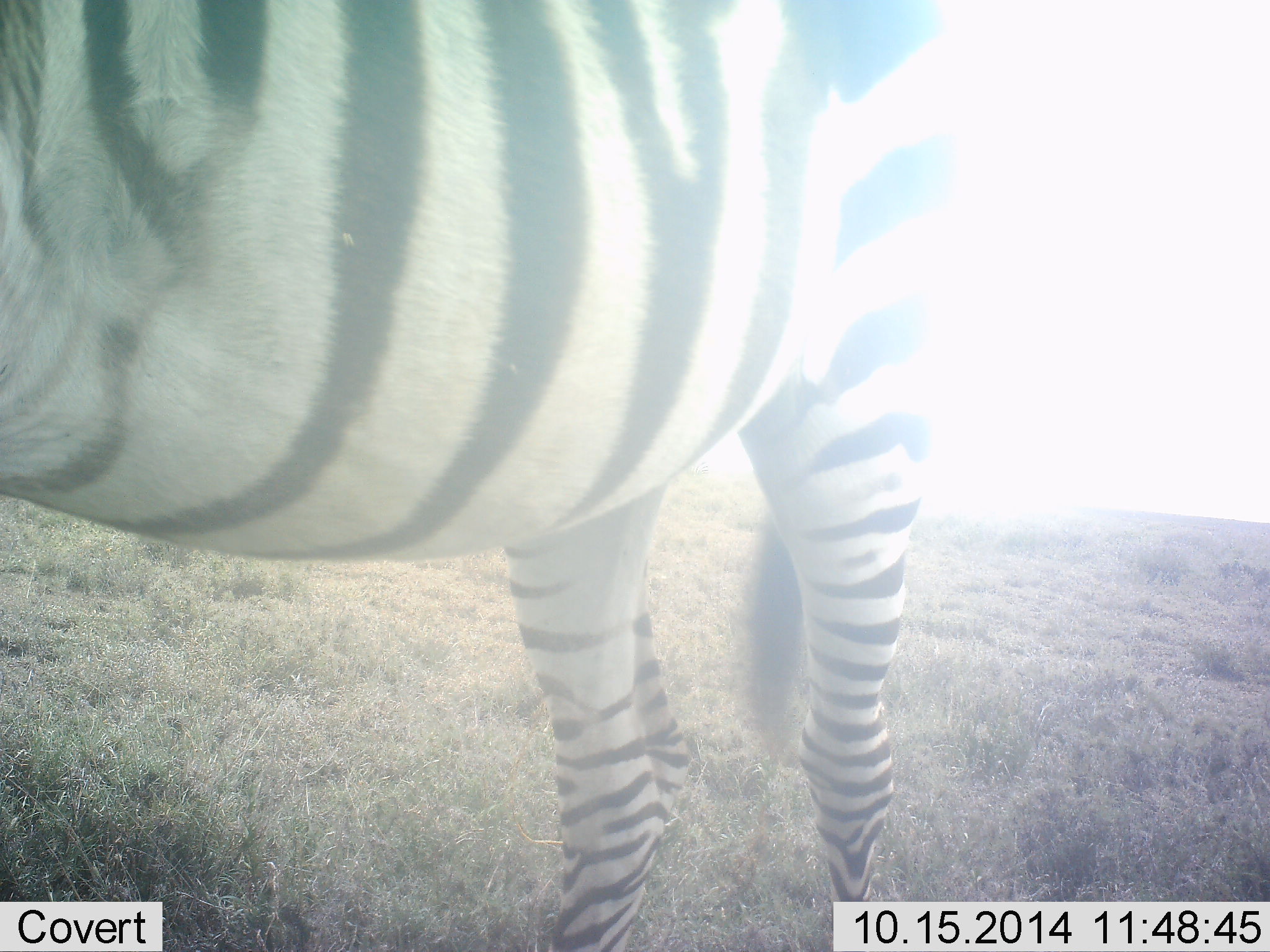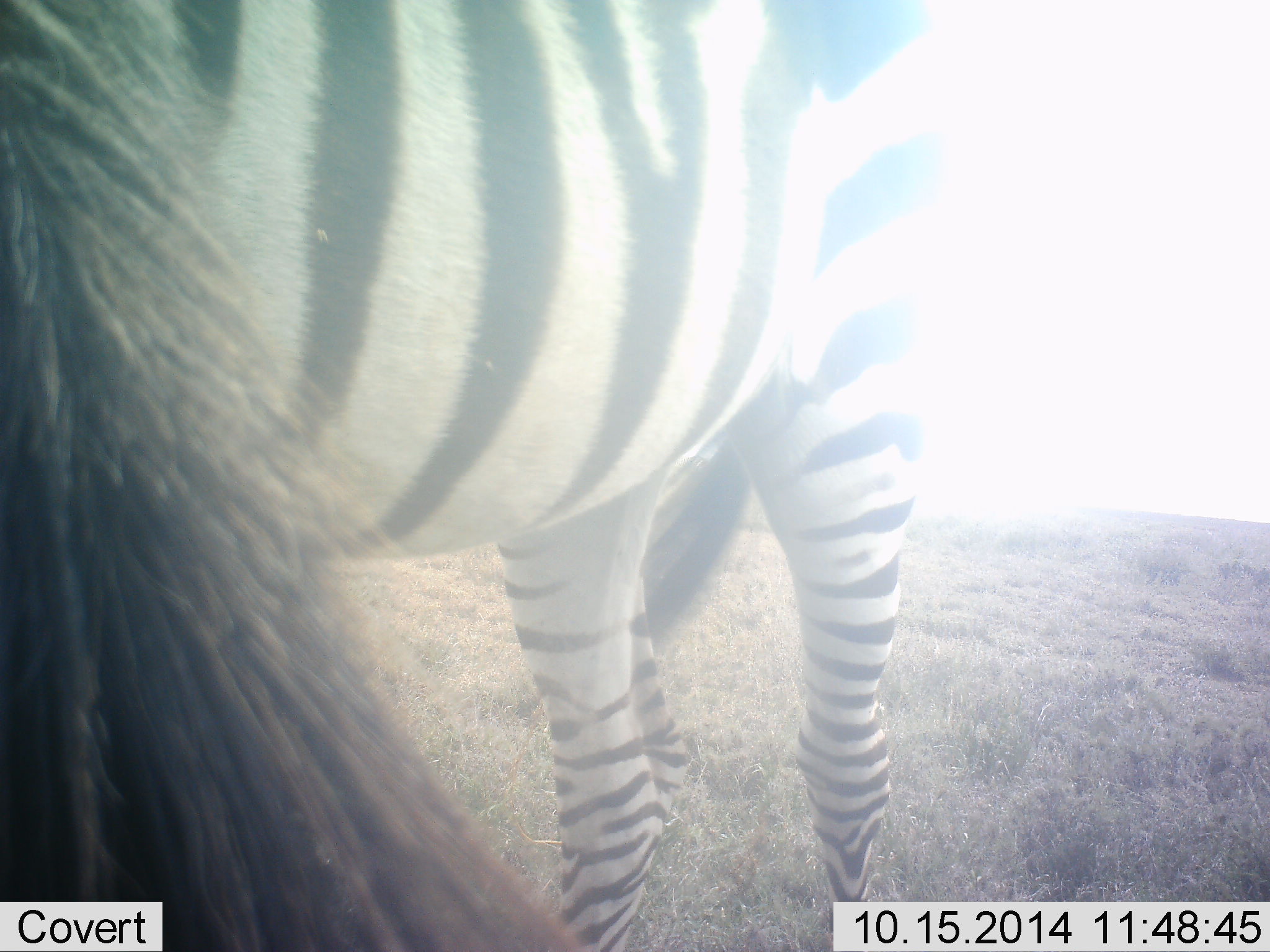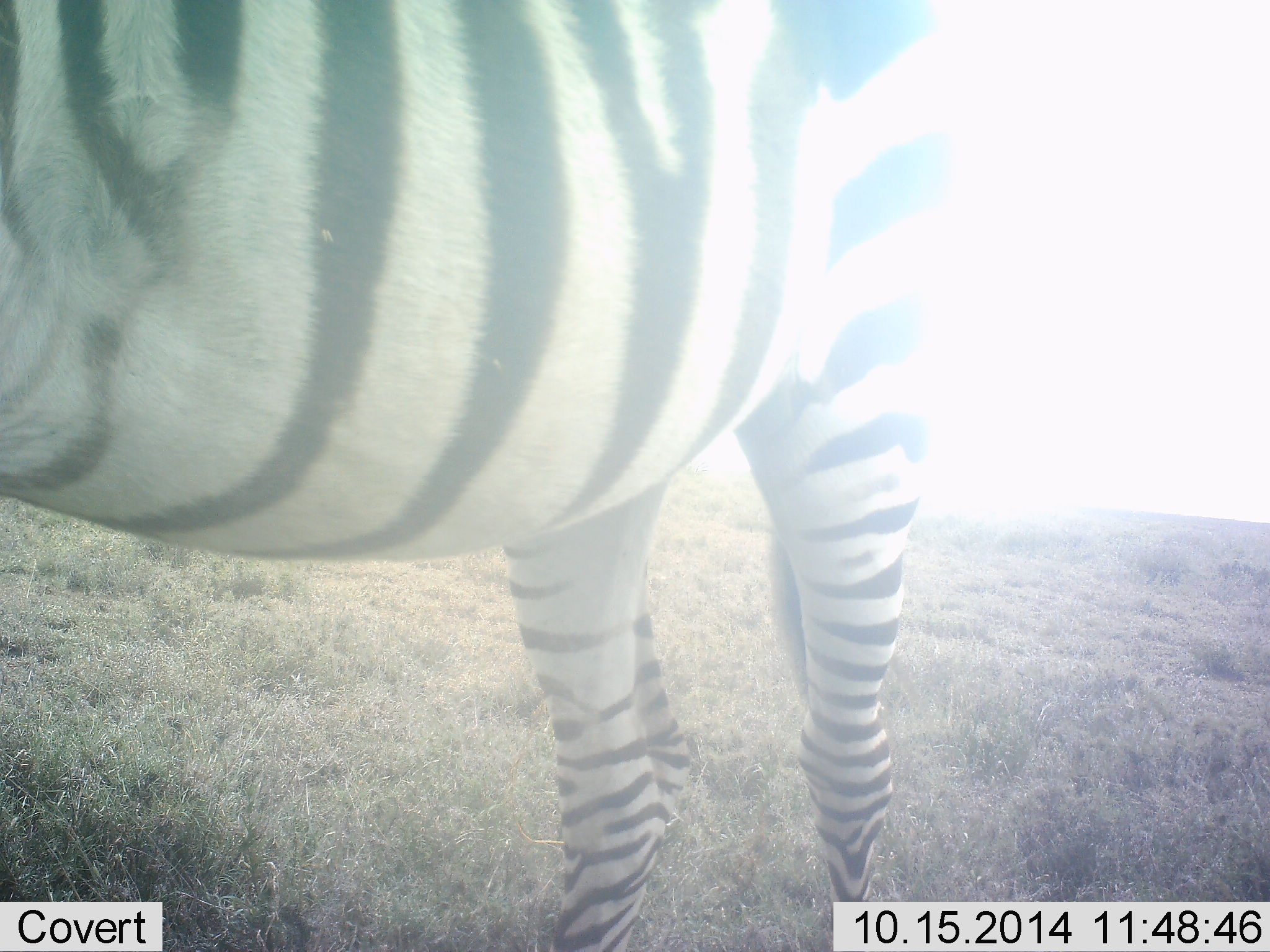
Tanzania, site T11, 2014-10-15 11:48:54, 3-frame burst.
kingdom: Animalia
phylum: Chordata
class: Mammalia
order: Perissodactyla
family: Equidae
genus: Equus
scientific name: Equus quagga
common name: plains zebra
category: zebra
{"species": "zebra (plains zebra) (Equus quagga)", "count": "1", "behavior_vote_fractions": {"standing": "80%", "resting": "0%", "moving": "20%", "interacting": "10%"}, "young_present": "0%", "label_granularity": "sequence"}